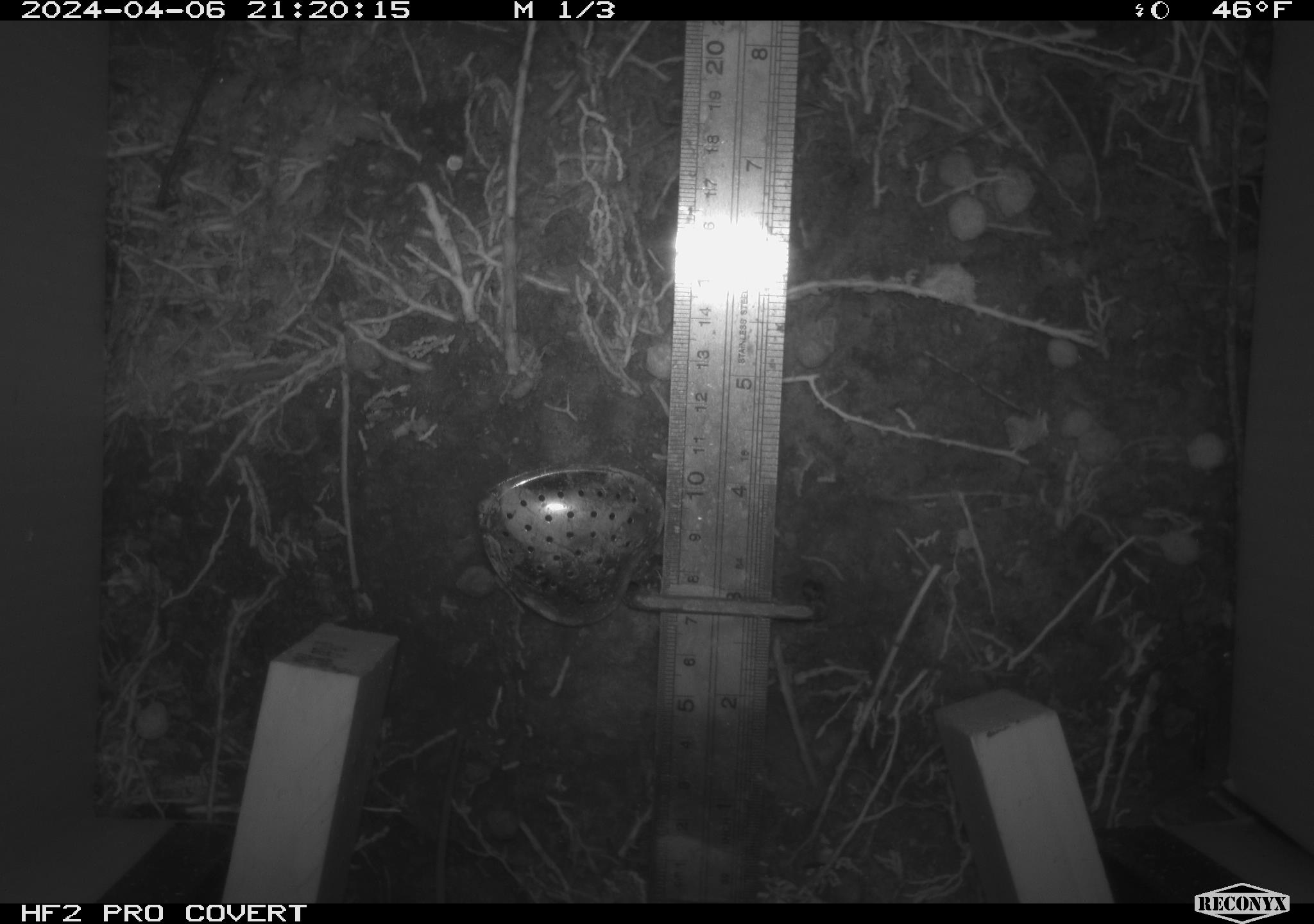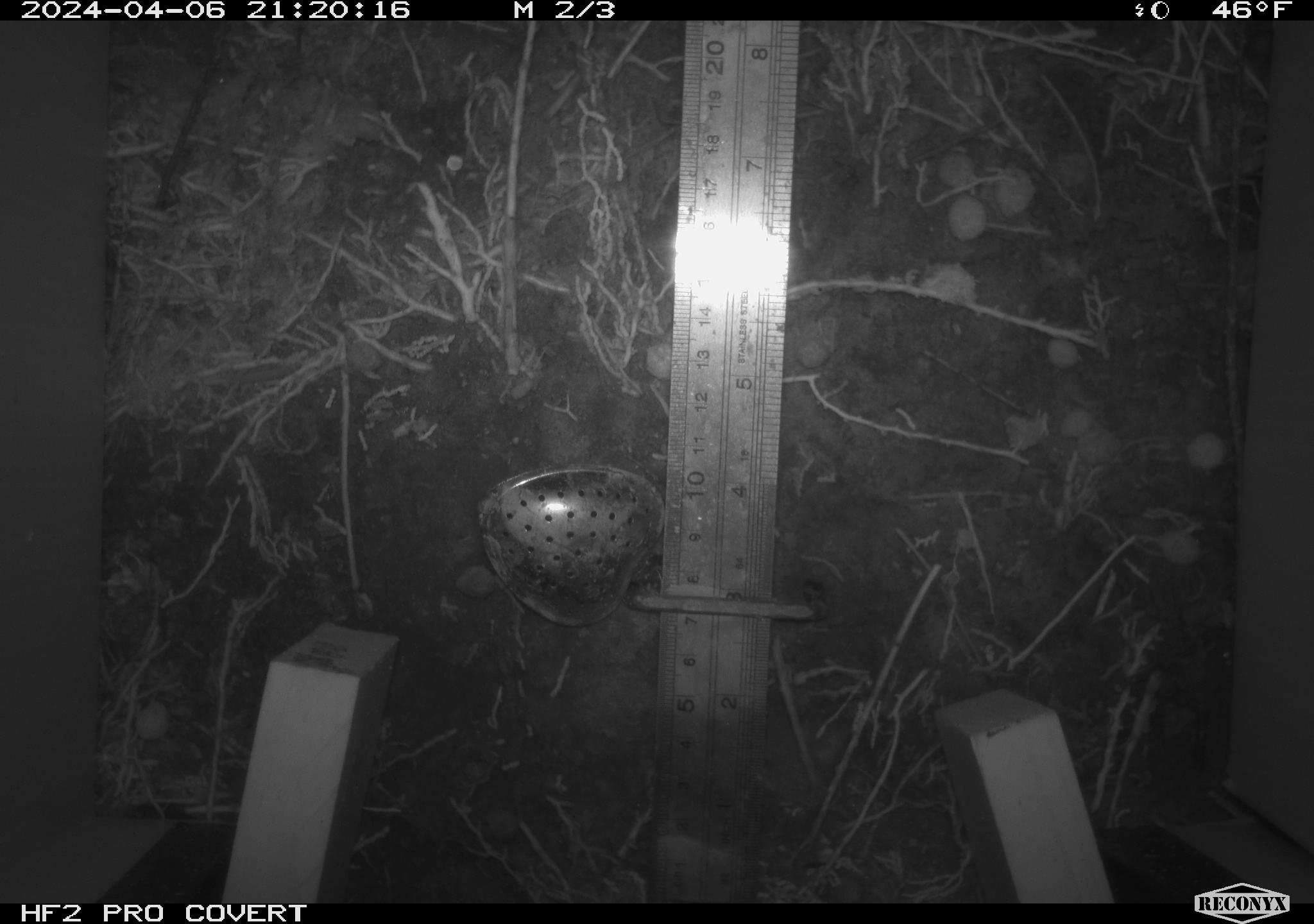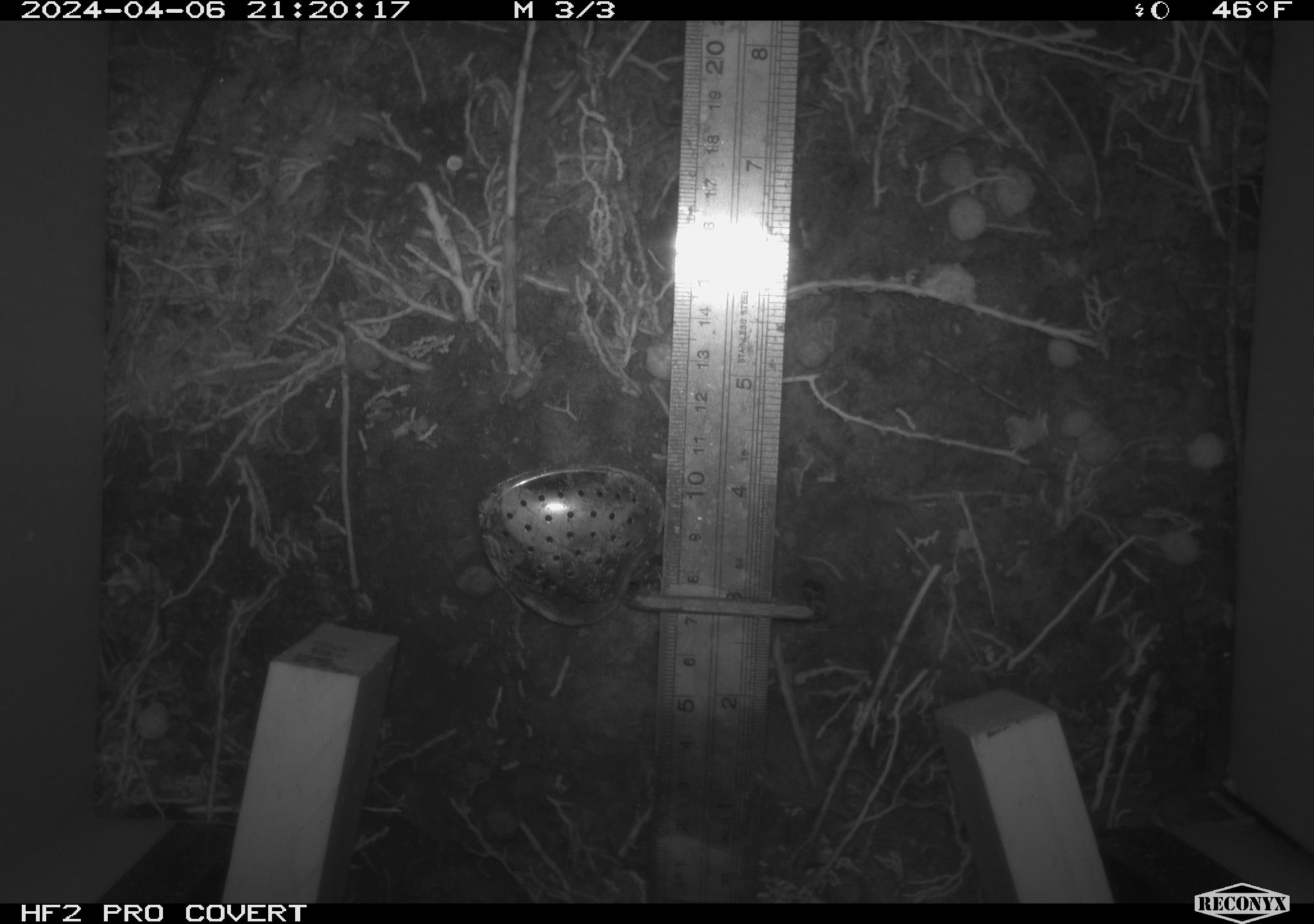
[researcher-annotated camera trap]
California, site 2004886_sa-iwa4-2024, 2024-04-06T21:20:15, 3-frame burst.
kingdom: Animalia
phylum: Chordata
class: Mammalia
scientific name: Mammalia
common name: small mammal